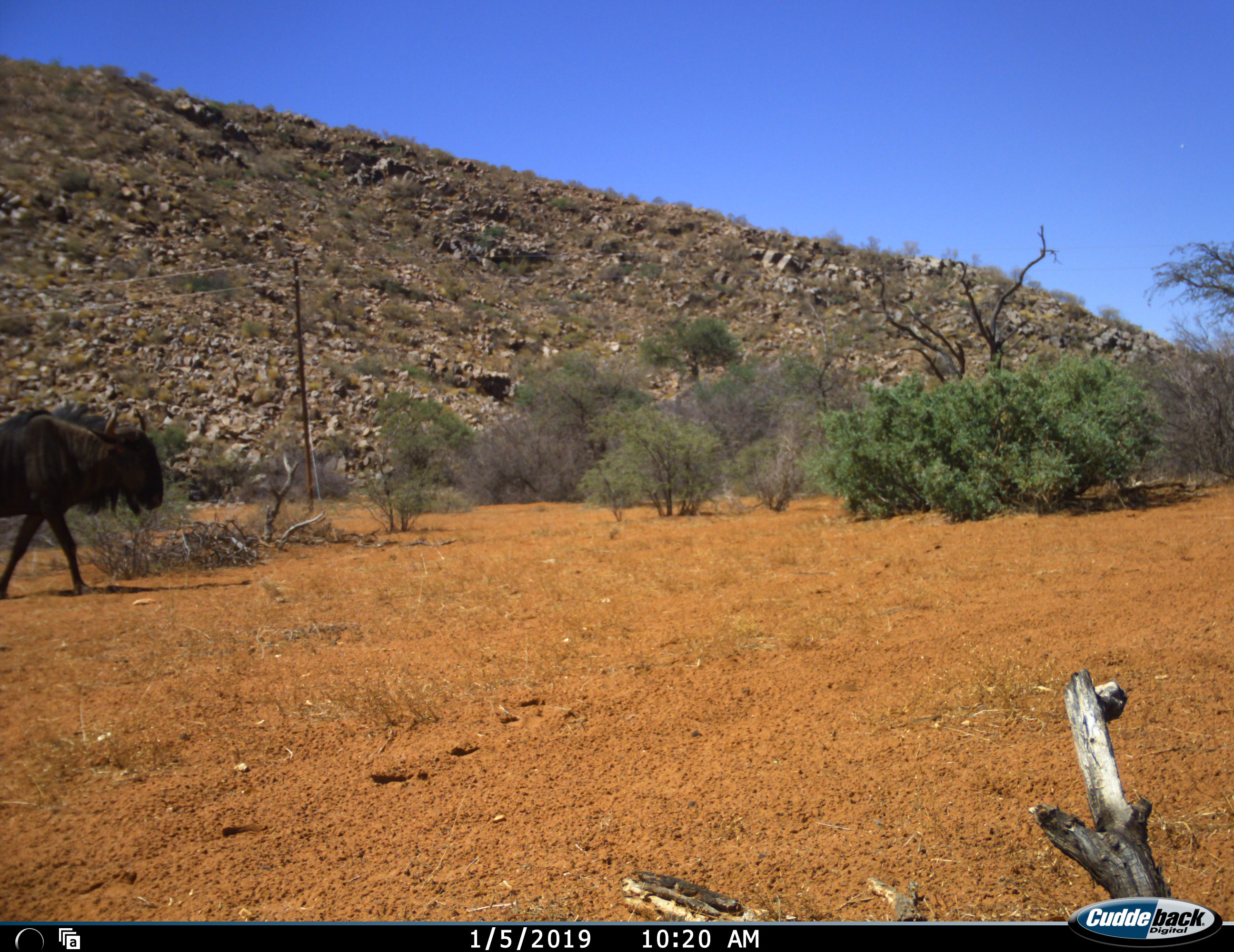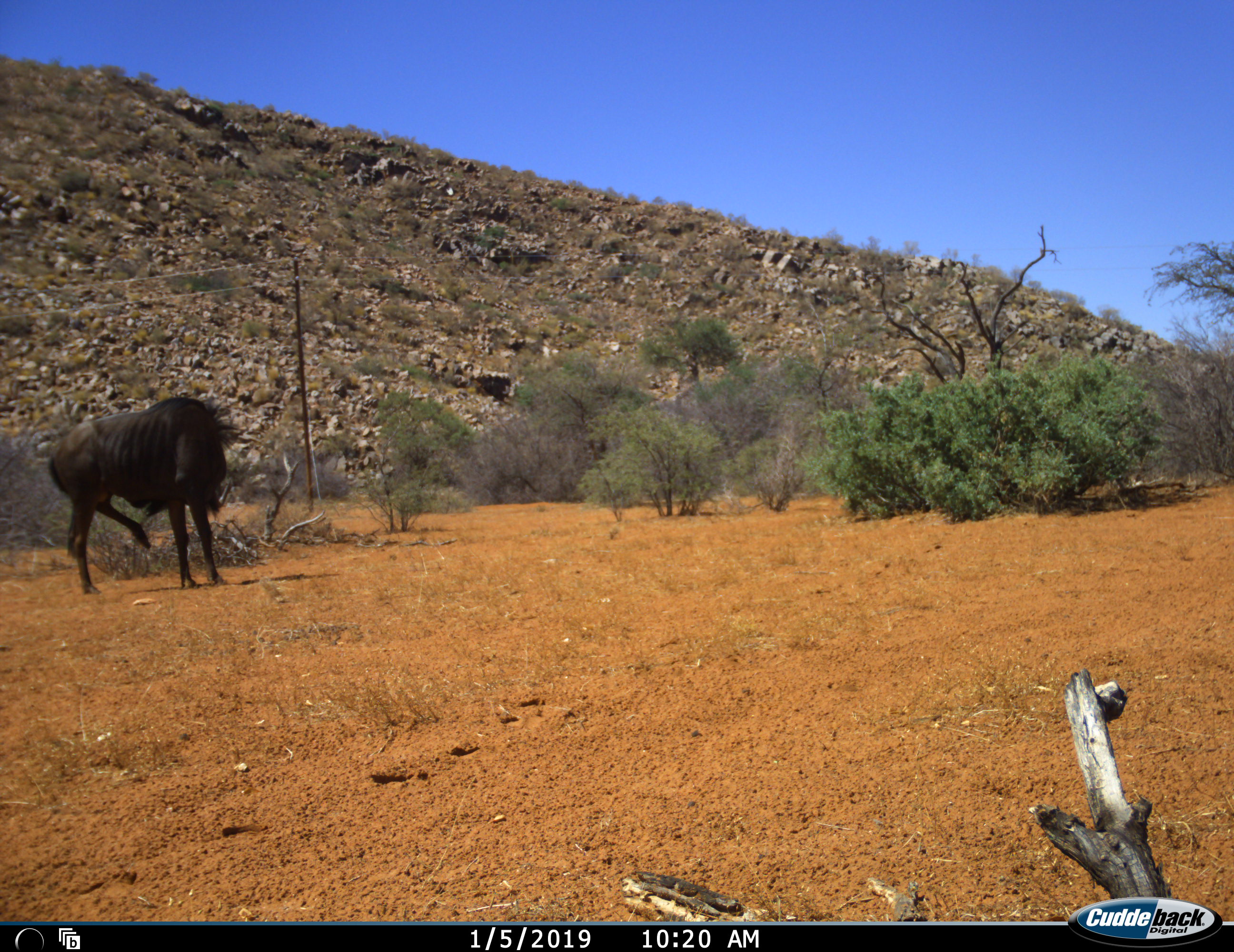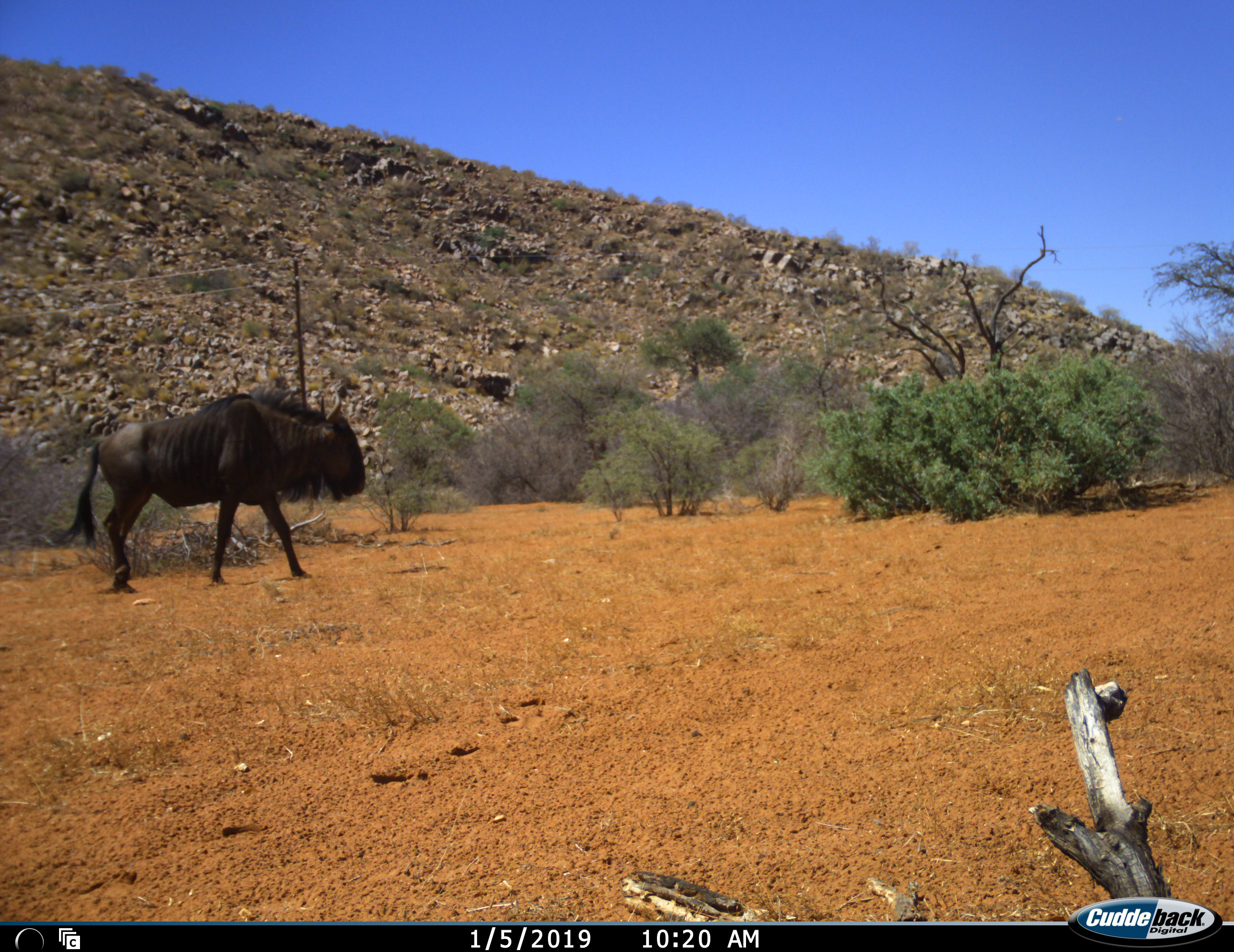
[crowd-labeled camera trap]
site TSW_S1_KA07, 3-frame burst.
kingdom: Animalia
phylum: Chordata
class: Mammalia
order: Artiodactyla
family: Bovidae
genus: Connochaetes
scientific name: Connochaetes taurinus taurinus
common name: blue wildebeest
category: wildebeestblue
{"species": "wildebeestblue (blue wildebeest) (Connochaetes taurinus taurinus)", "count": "1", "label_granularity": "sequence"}